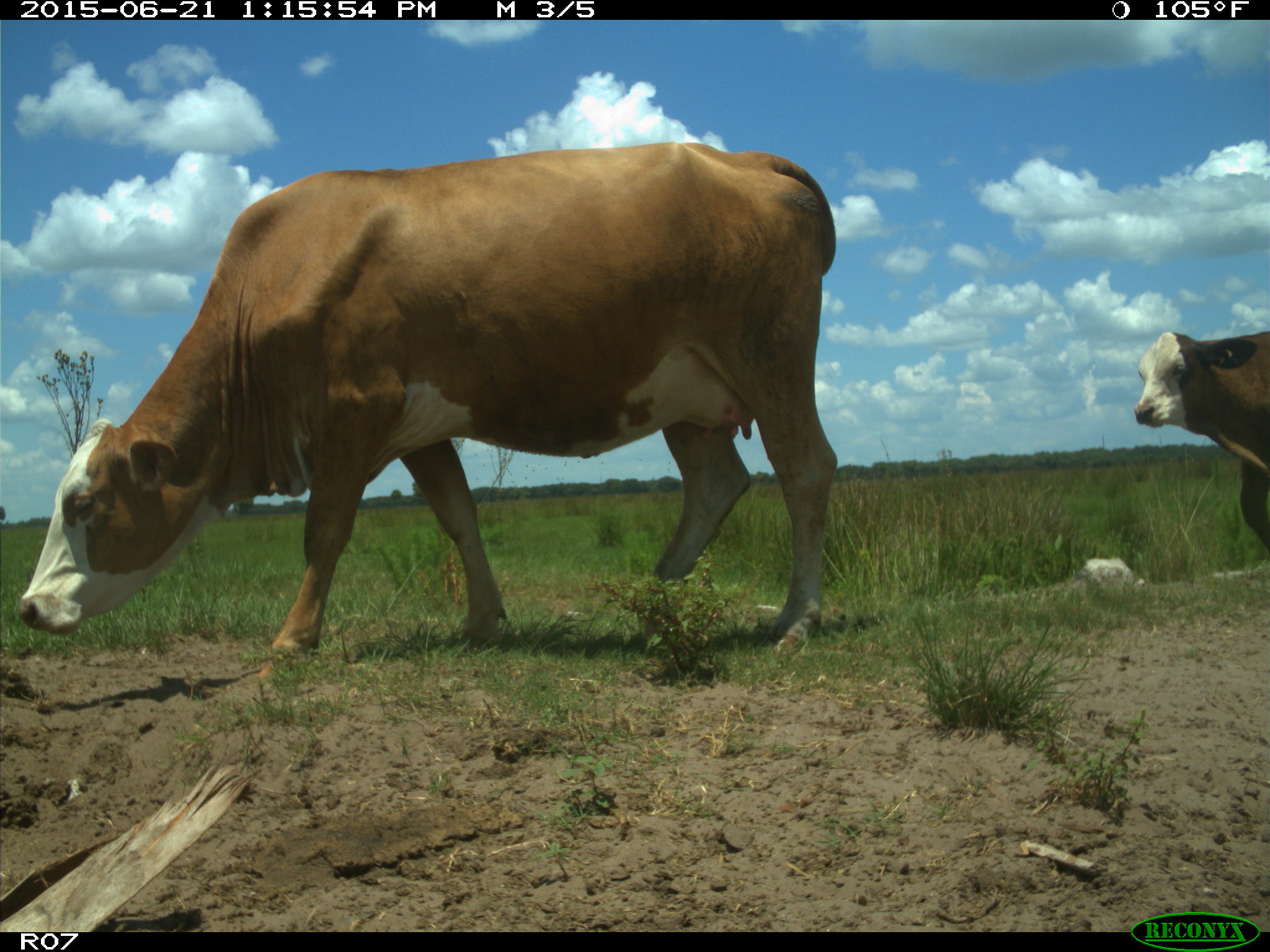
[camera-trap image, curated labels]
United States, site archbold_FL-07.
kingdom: Animalia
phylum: Chordata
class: Mammalia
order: Artiodactyla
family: Bovidae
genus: Bos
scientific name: Bos taurus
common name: domestic cow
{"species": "Bos taurus (domestic cow)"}